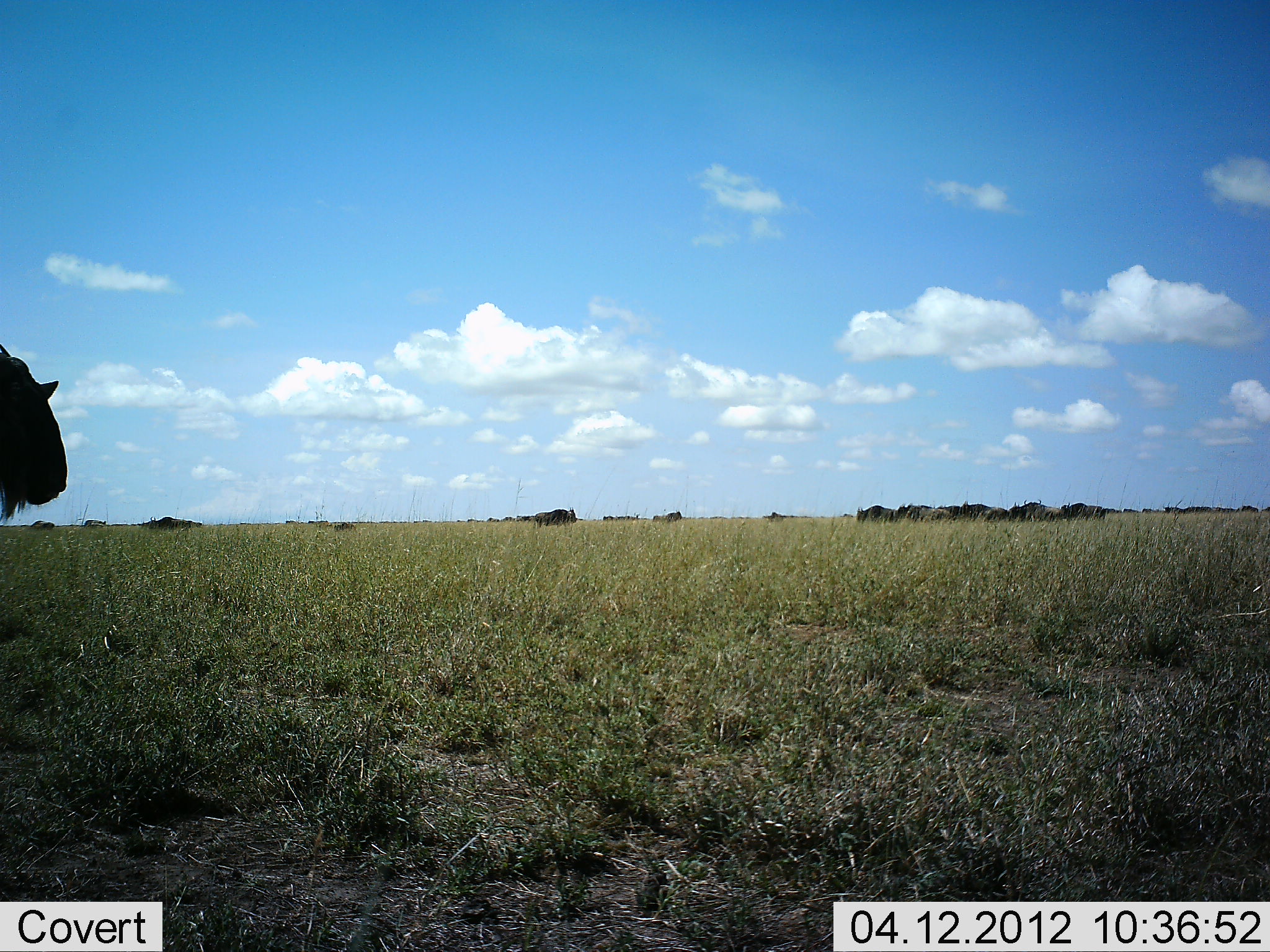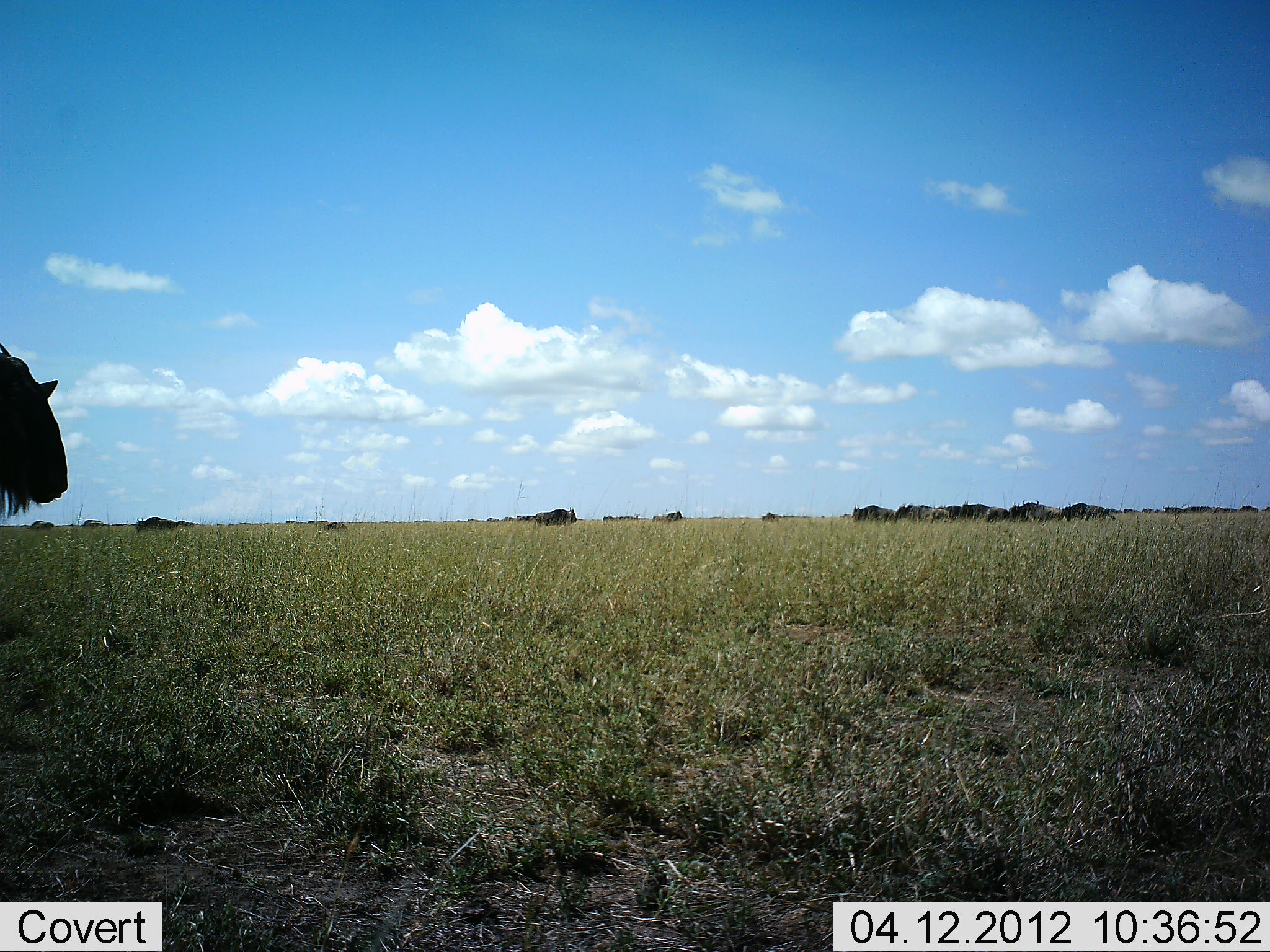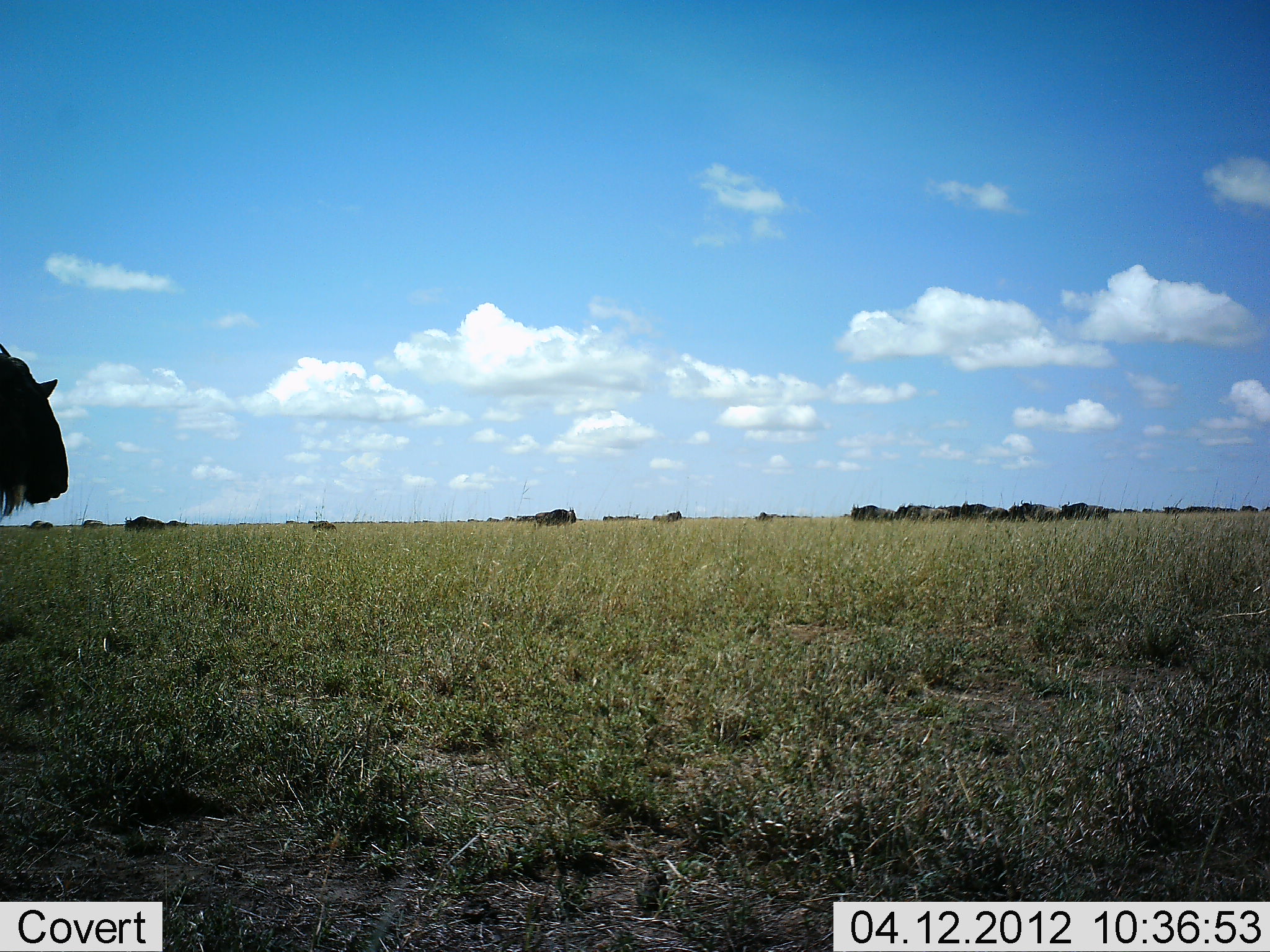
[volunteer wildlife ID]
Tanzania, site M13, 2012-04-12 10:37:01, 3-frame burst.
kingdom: Animalia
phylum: Chordata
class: Mammalia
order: Artiodactyla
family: Bovidae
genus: Connochaetes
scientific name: Connochaetes taurinus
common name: blue wildebeest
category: wildebeest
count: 11-50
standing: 86%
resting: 0%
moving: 86%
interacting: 0%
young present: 14%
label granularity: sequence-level